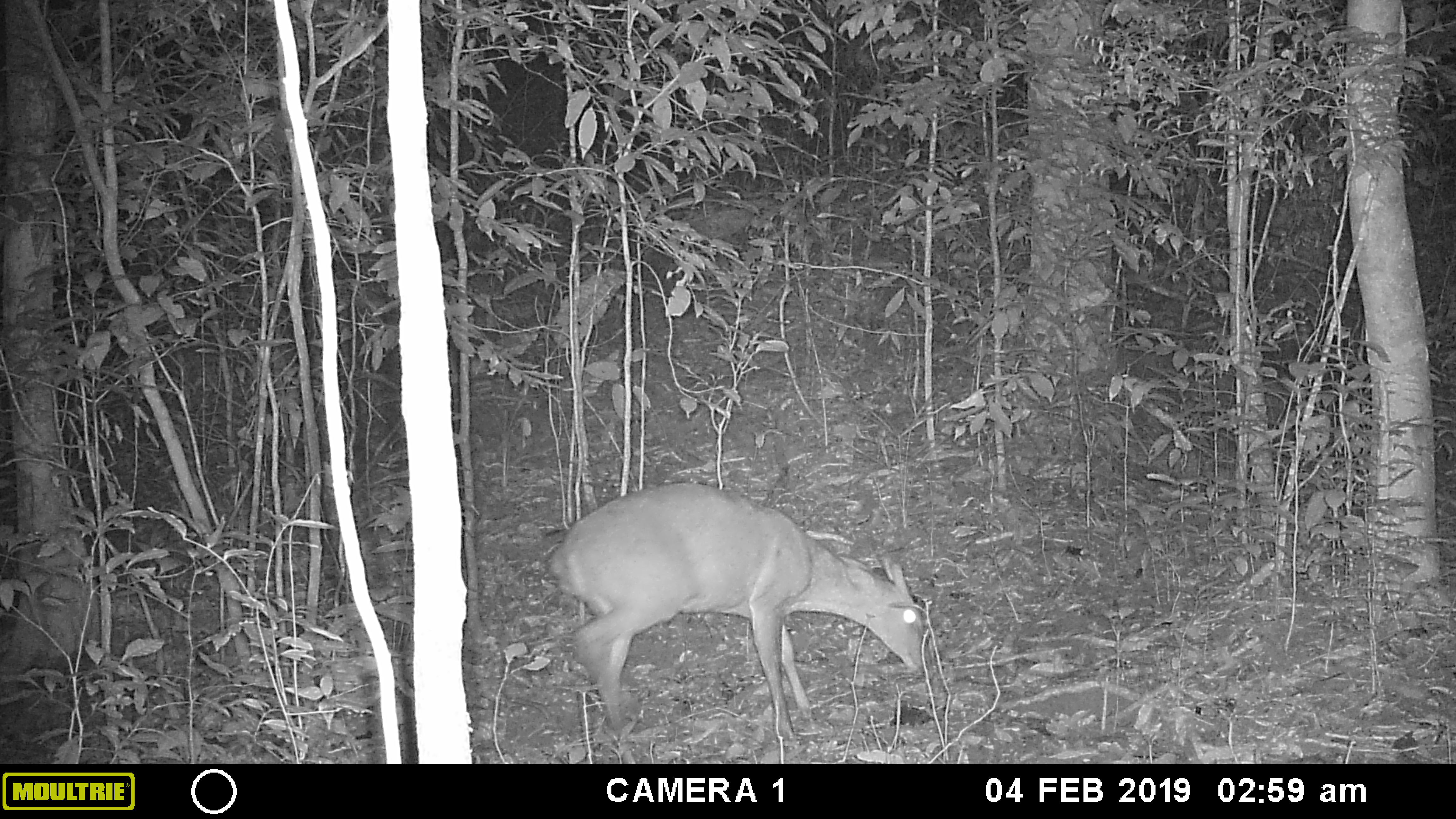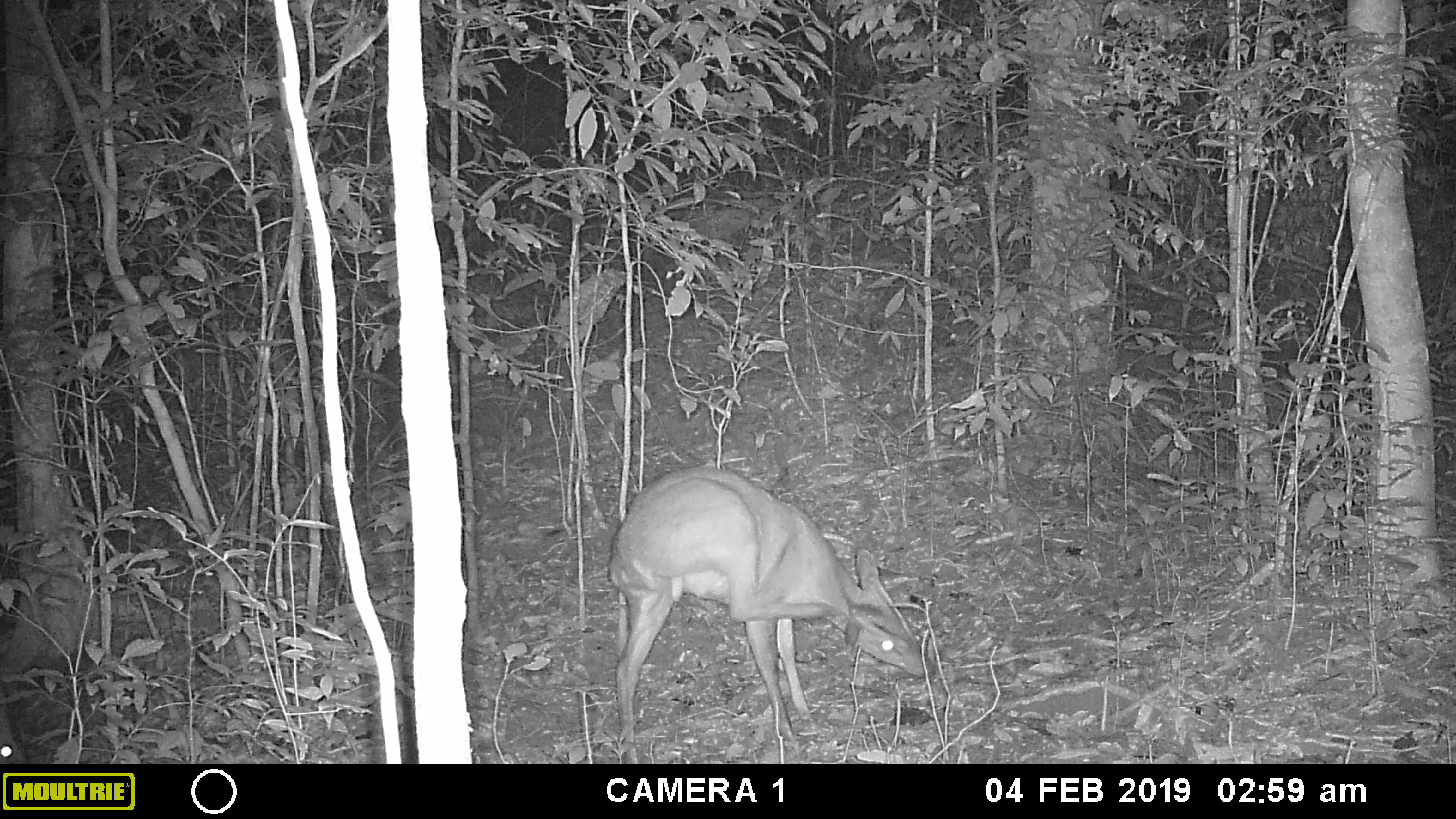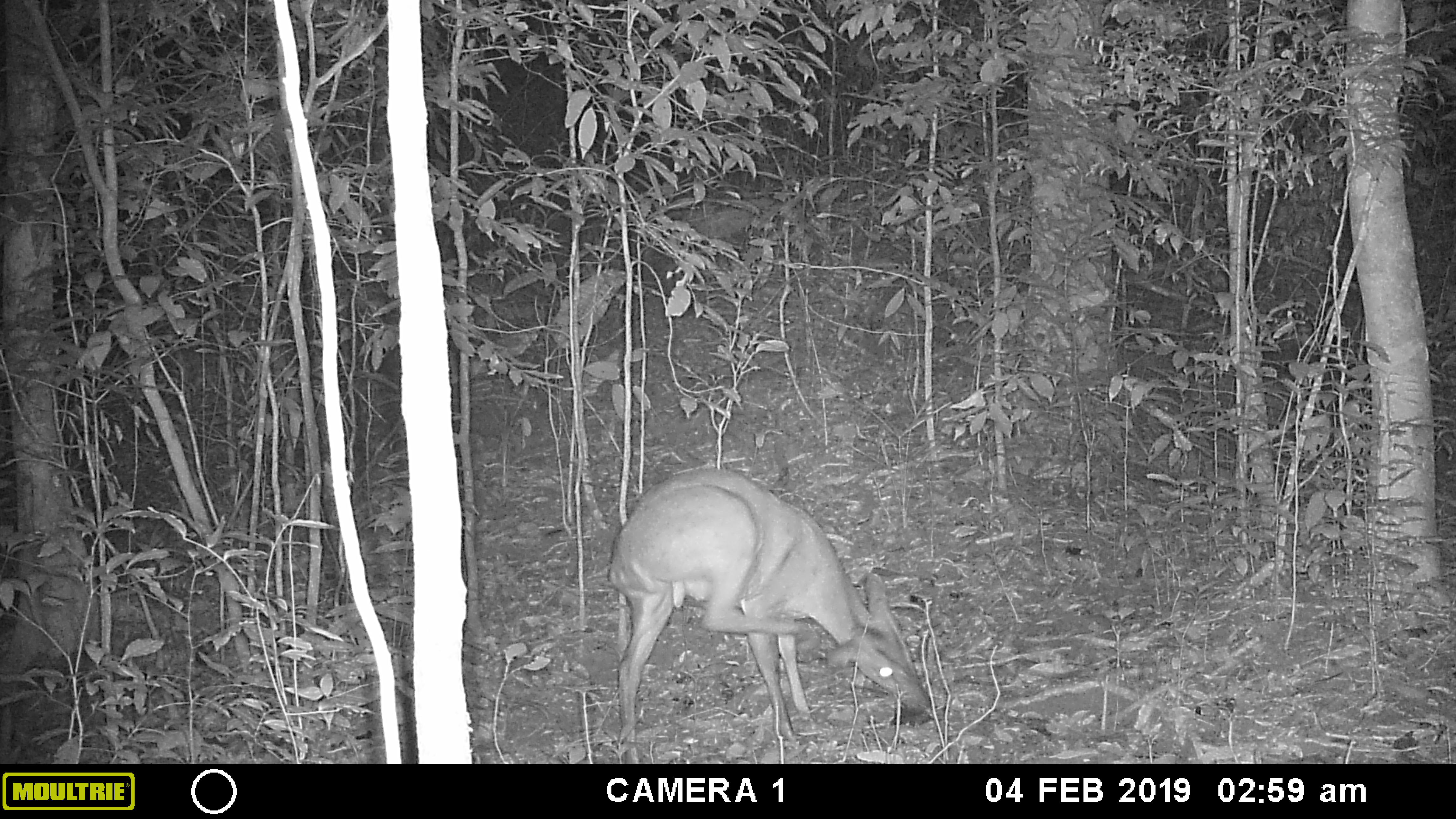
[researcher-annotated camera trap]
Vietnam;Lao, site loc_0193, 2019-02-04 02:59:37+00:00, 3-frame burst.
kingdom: Animalia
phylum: Chordata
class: Mammalia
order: Artiodactyla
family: Cervidae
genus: Muntiacus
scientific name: Muntiacus vuquangensis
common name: large-antlered muntjac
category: large antlered muntjac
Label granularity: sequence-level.